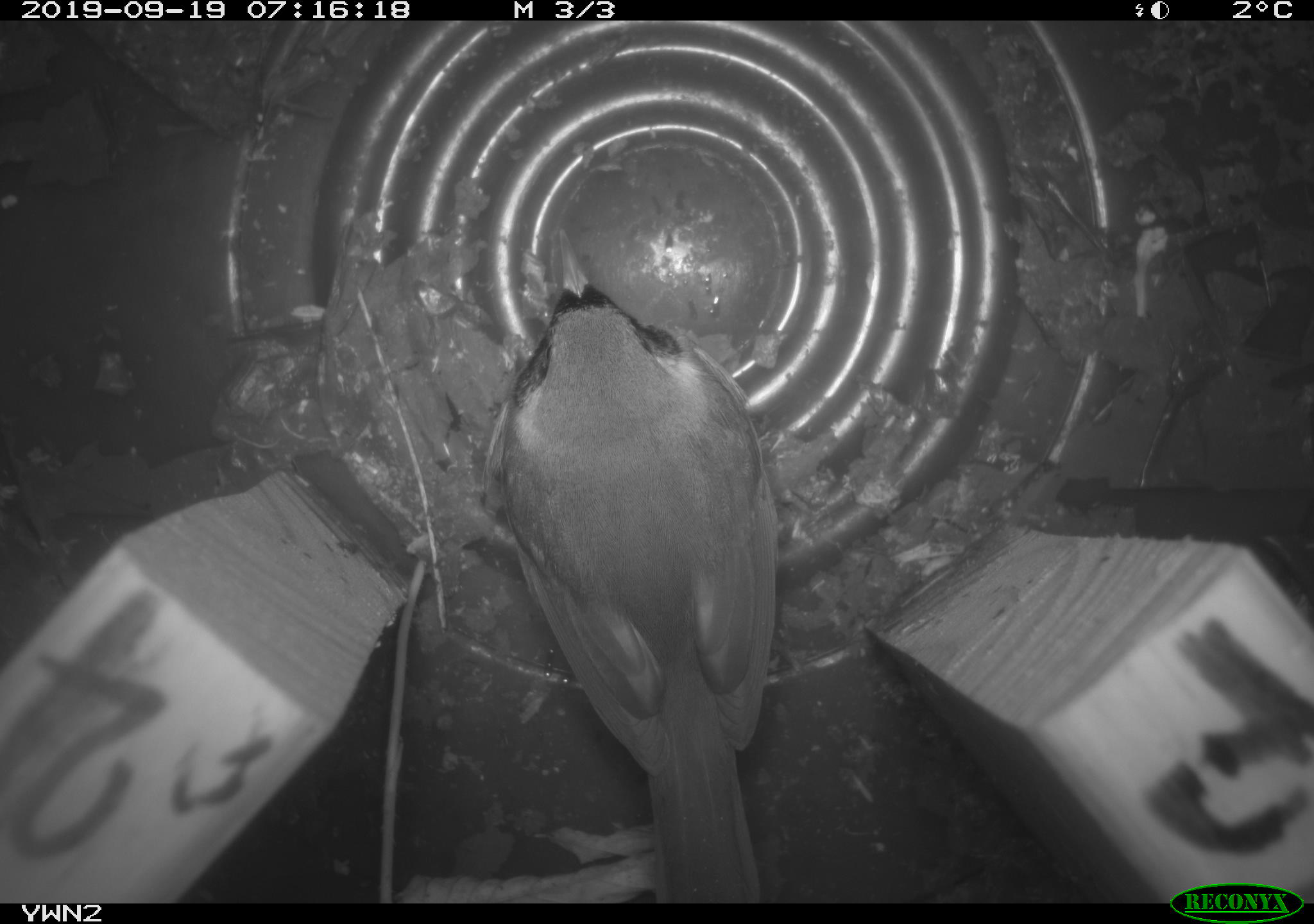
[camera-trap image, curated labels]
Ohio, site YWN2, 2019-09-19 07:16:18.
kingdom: Animalia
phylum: Chordata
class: Aves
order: Passeriformes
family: Parulidae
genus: Geothlypis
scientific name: Geothlypis trichas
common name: common yellowthroat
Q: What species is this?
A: Common yellowthroat (Geothlypis trichas).